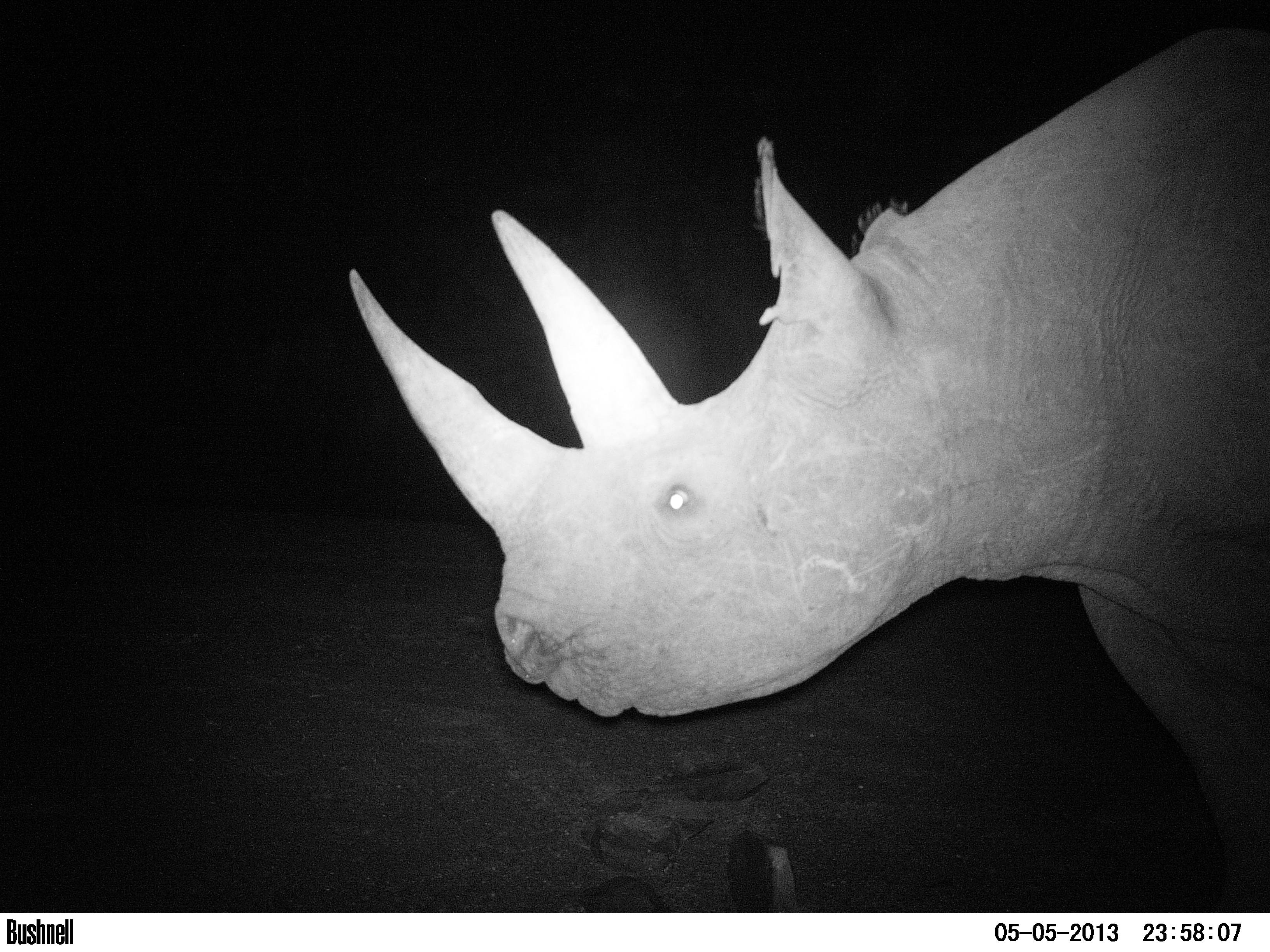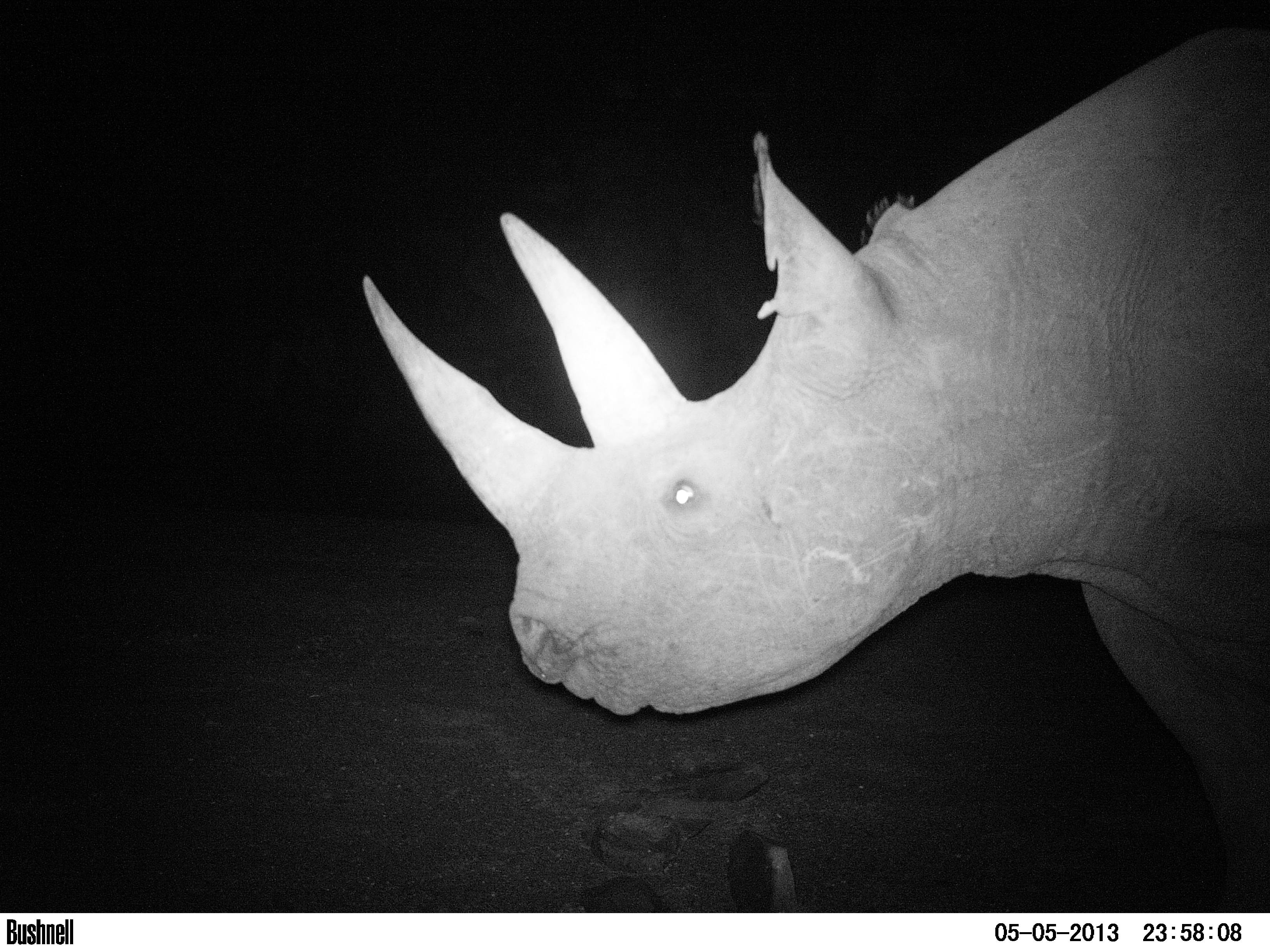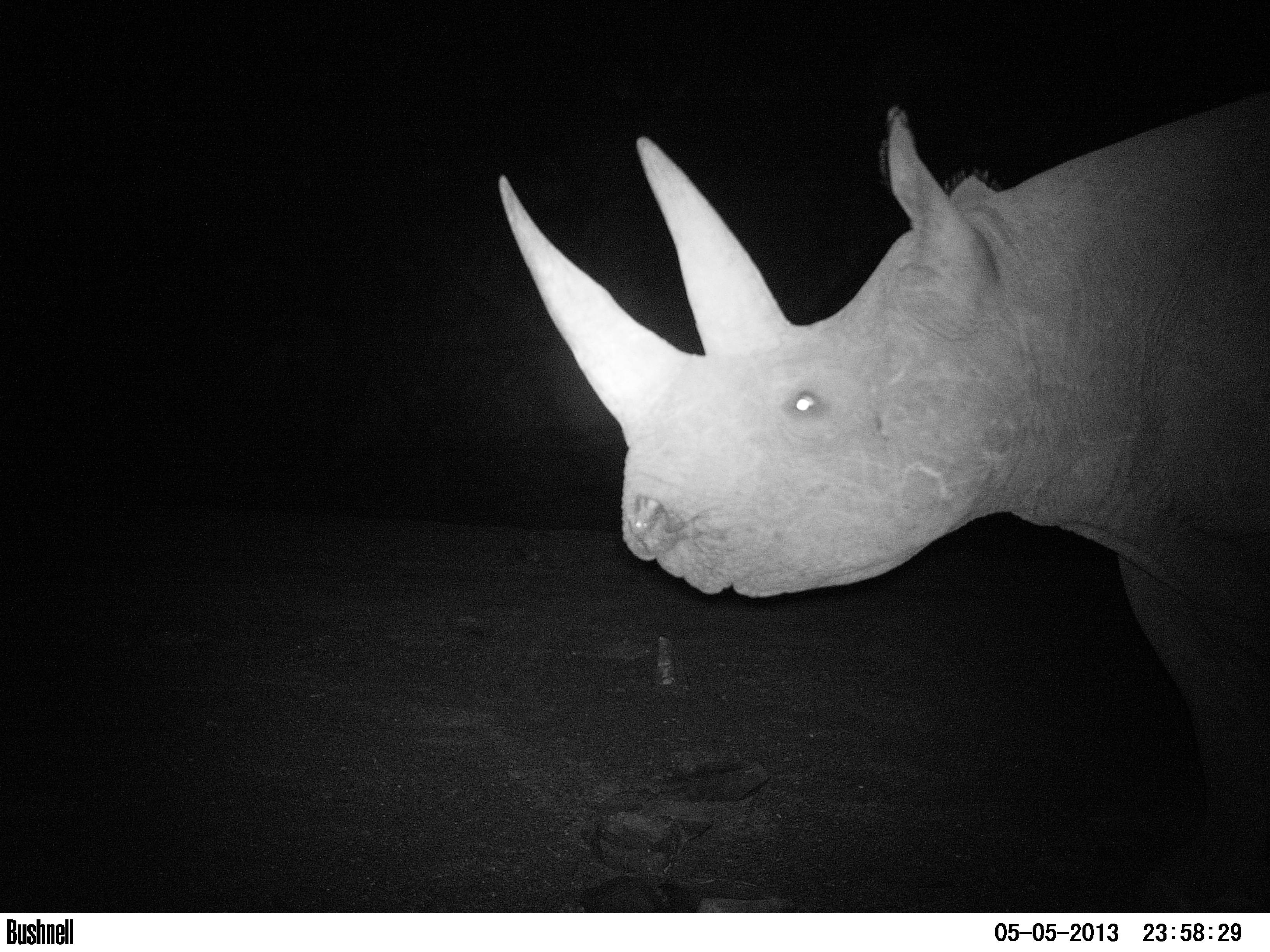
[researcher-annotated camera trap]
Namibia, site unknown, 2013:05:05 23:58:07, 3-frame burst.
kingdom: Animalia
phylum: Chordata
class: Mammalia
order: Perissodactyla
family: Rhinocerotidae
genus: Diceros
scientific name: Diceros bicornis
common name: black rhinoceros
Diceros bicornis (black rhinoceros).